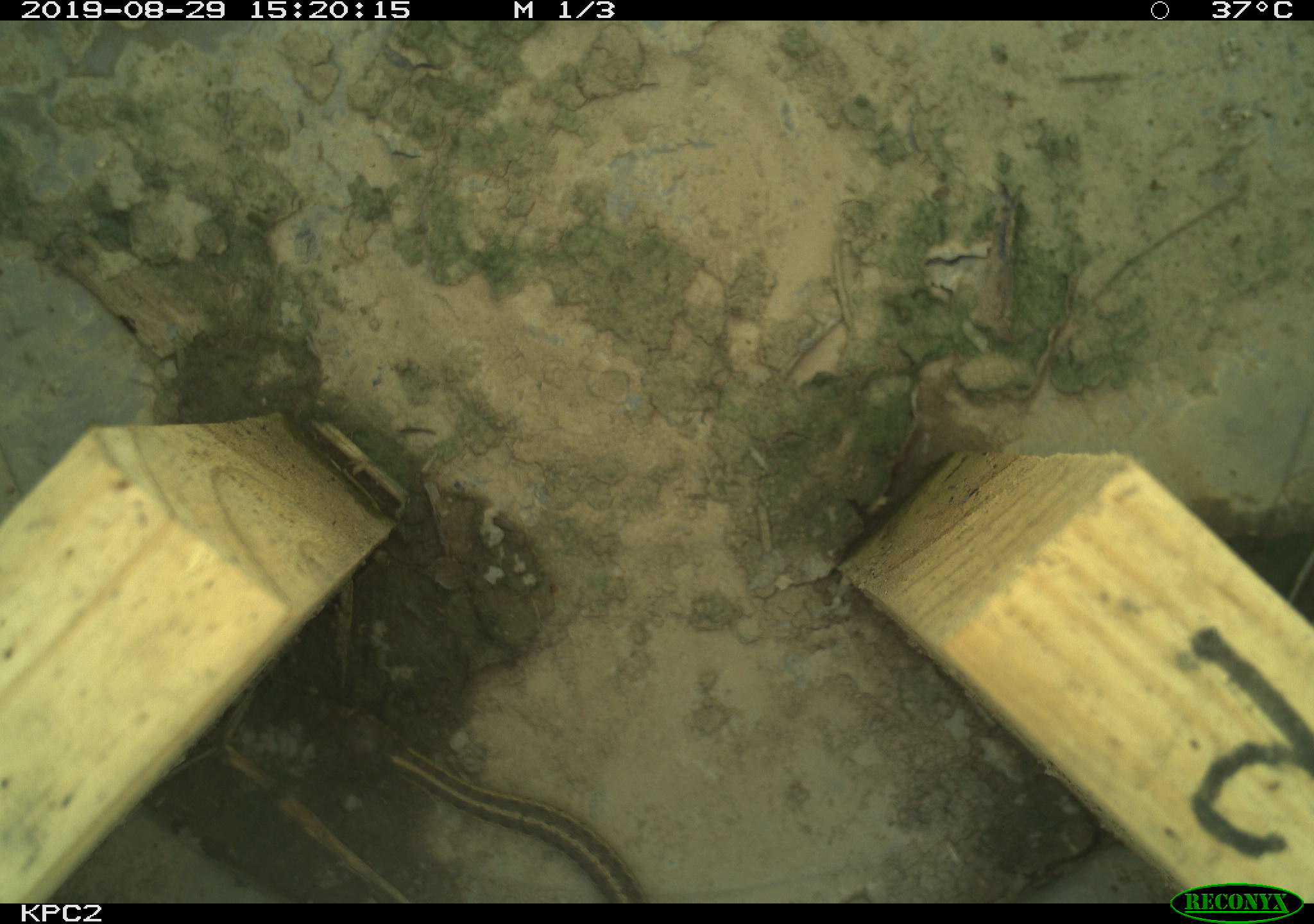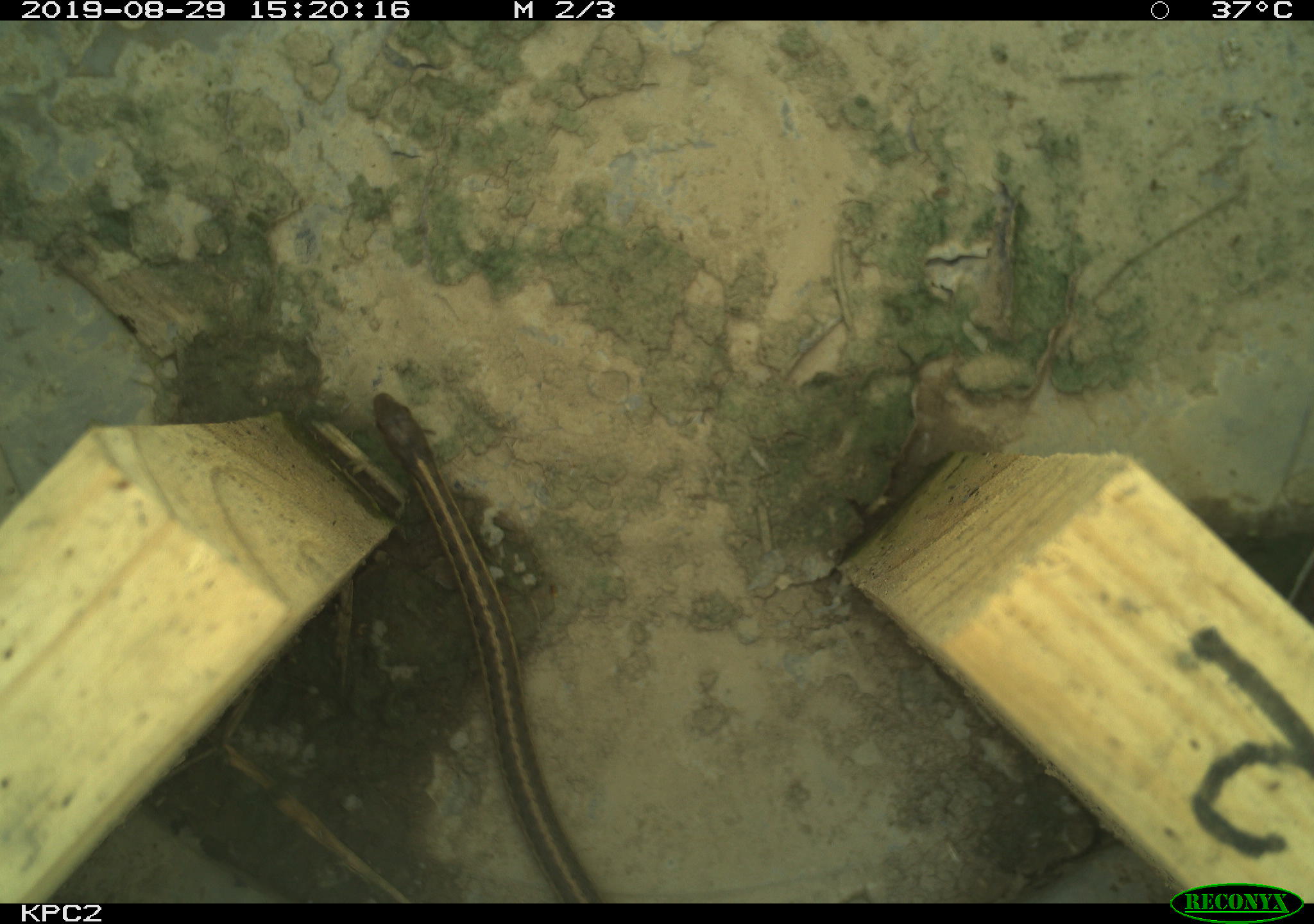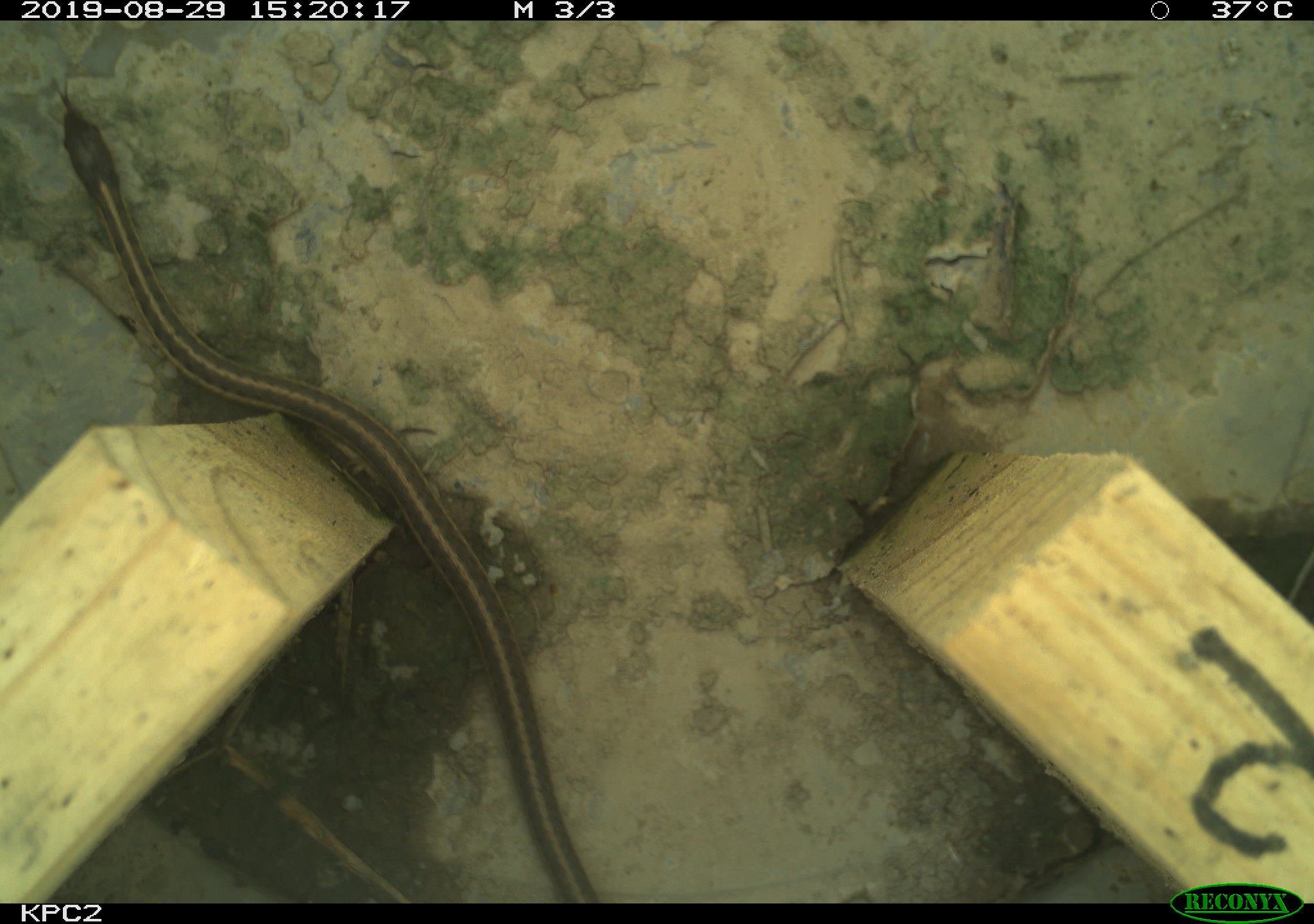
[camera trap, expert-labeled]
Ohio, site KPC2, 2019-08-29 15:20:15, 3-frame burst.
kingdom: Animalia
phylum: Chordata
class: Reptilia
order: Squamata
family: Colubridae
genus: Thamnophis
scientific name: Thamnophis sirtalis sirtalis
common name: eastern gartersnake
Eastern gartersnake (Thamnophis sirtalis sirtalis).